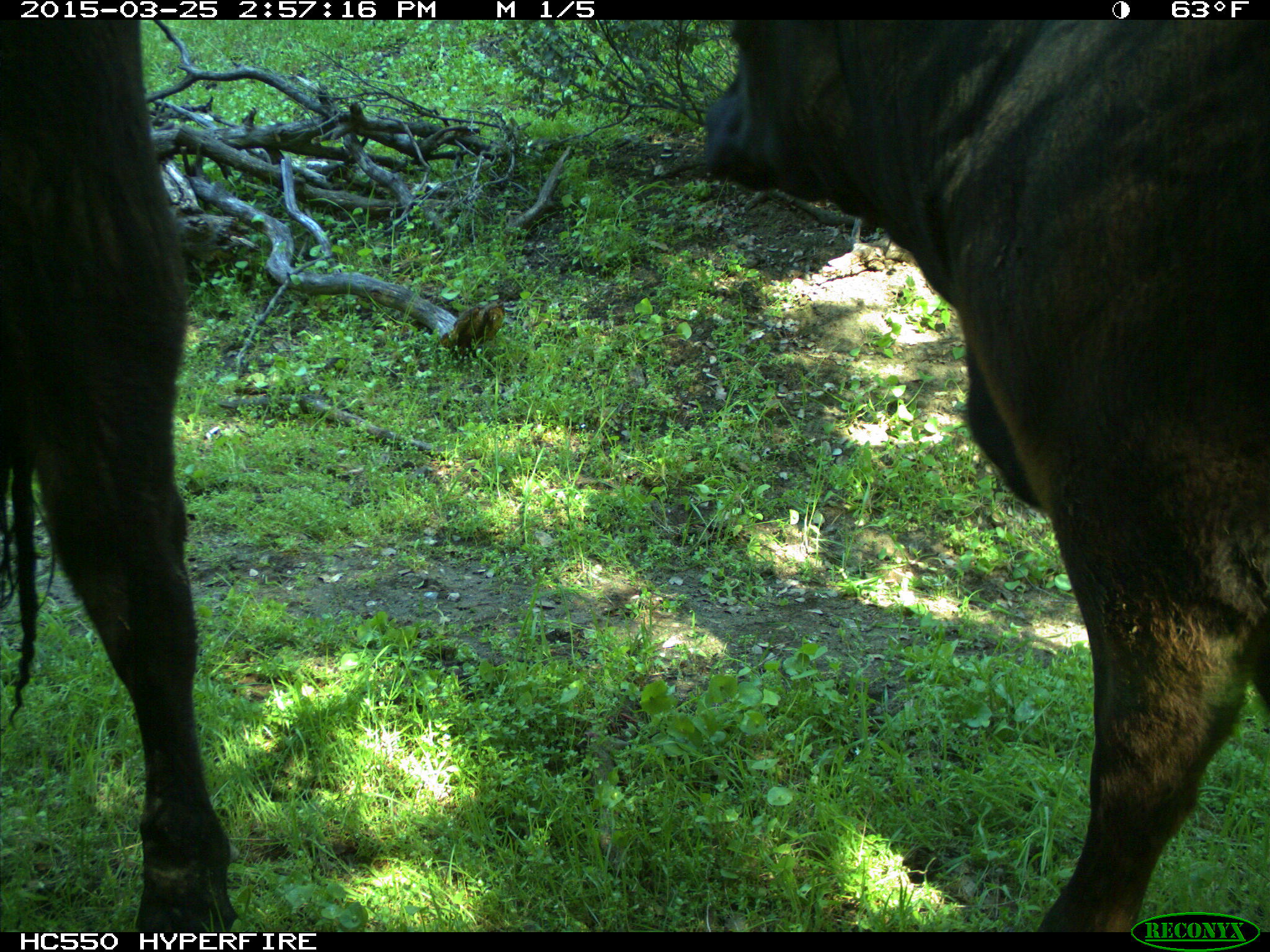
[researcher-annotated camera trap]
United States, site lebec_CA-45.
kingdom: Animalia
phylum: Chordata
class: Mammalia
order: Artiodactyla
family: Bovidae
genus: Bos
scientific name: Bos taurus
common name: domestic cow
Bos taurus (domestic cow).